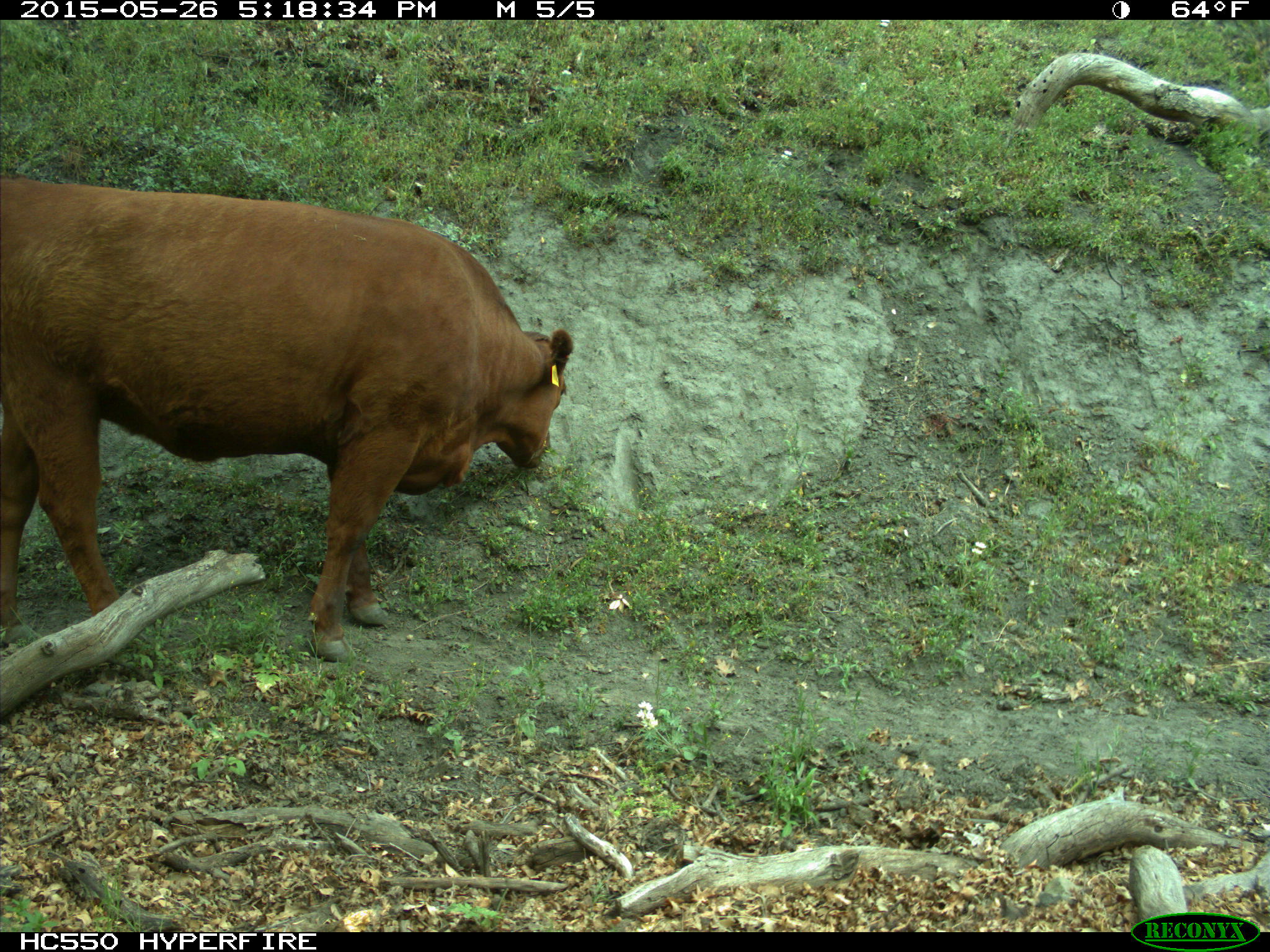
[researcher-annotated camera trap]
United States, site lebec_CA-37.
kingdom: Animalia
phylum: Chordata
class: Mammalia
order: Artiodactyla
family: Bovidae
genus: Bos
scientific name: Bos taurus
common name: domestic cow